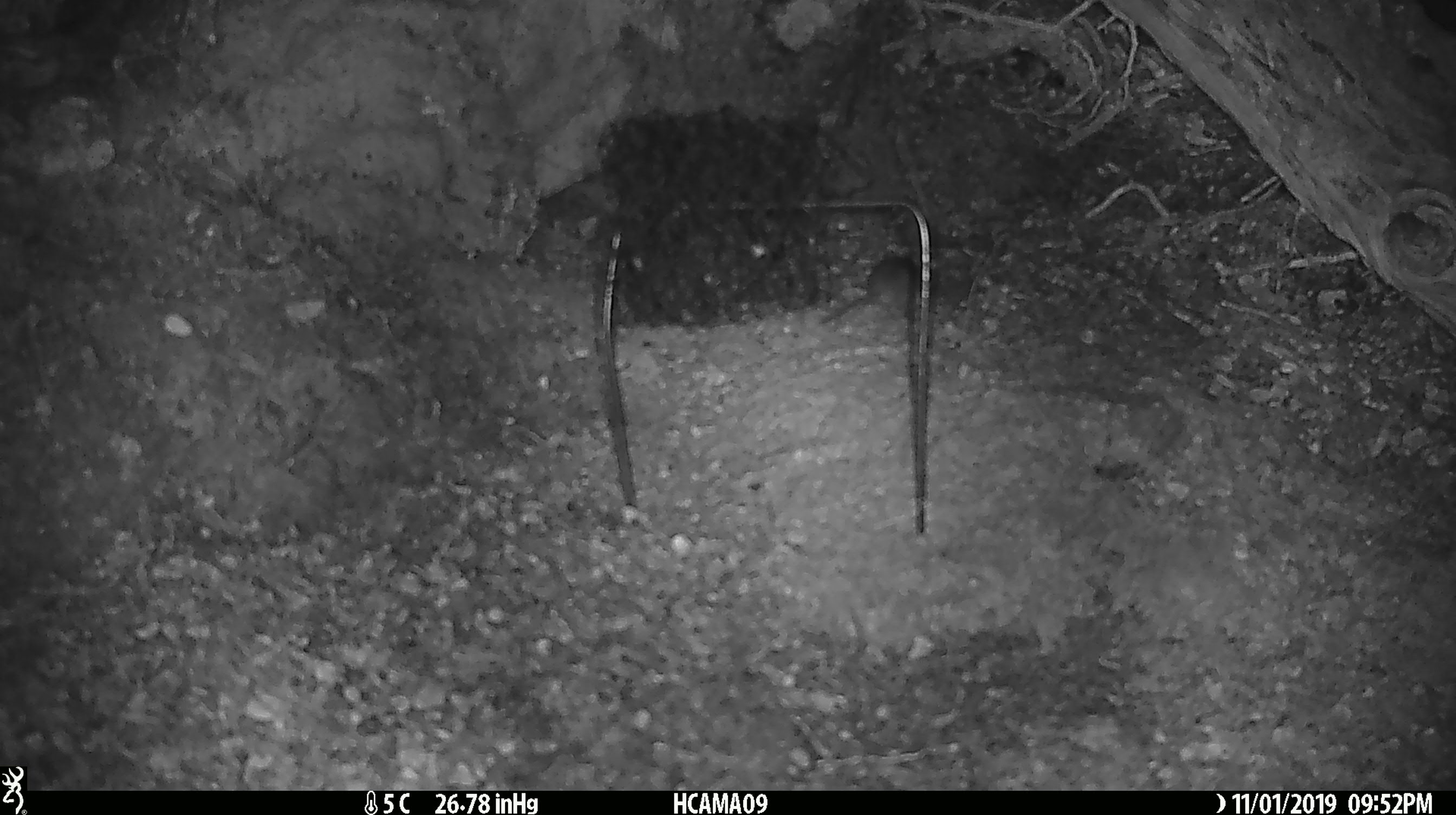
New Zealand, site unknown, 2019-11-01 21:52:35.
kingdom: Animalia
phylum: Chordata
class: Mammalia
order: Rodentia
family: Muridae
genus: Mus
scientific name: Mus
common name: mouse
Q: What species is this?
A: Mouse (Mus).